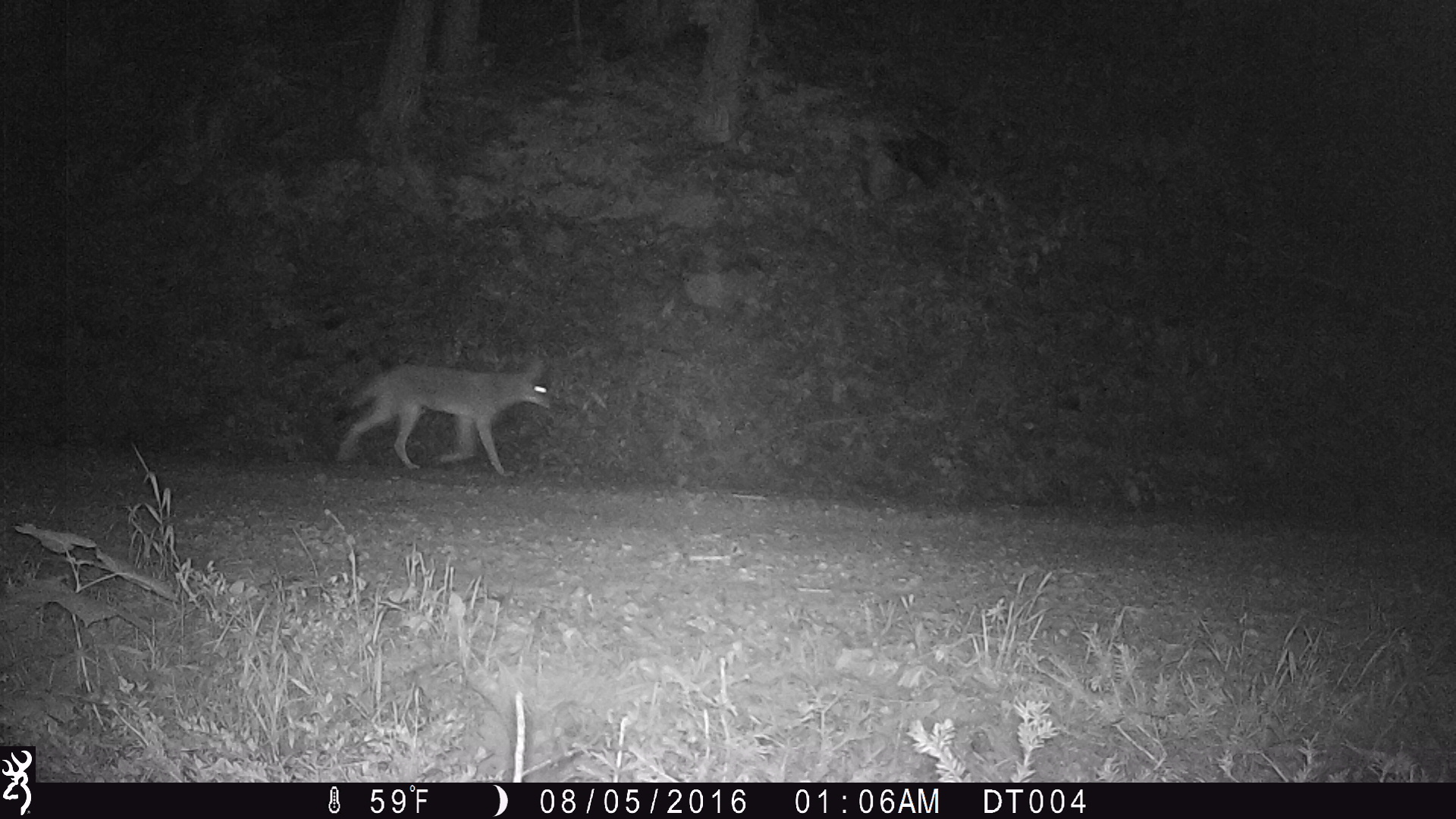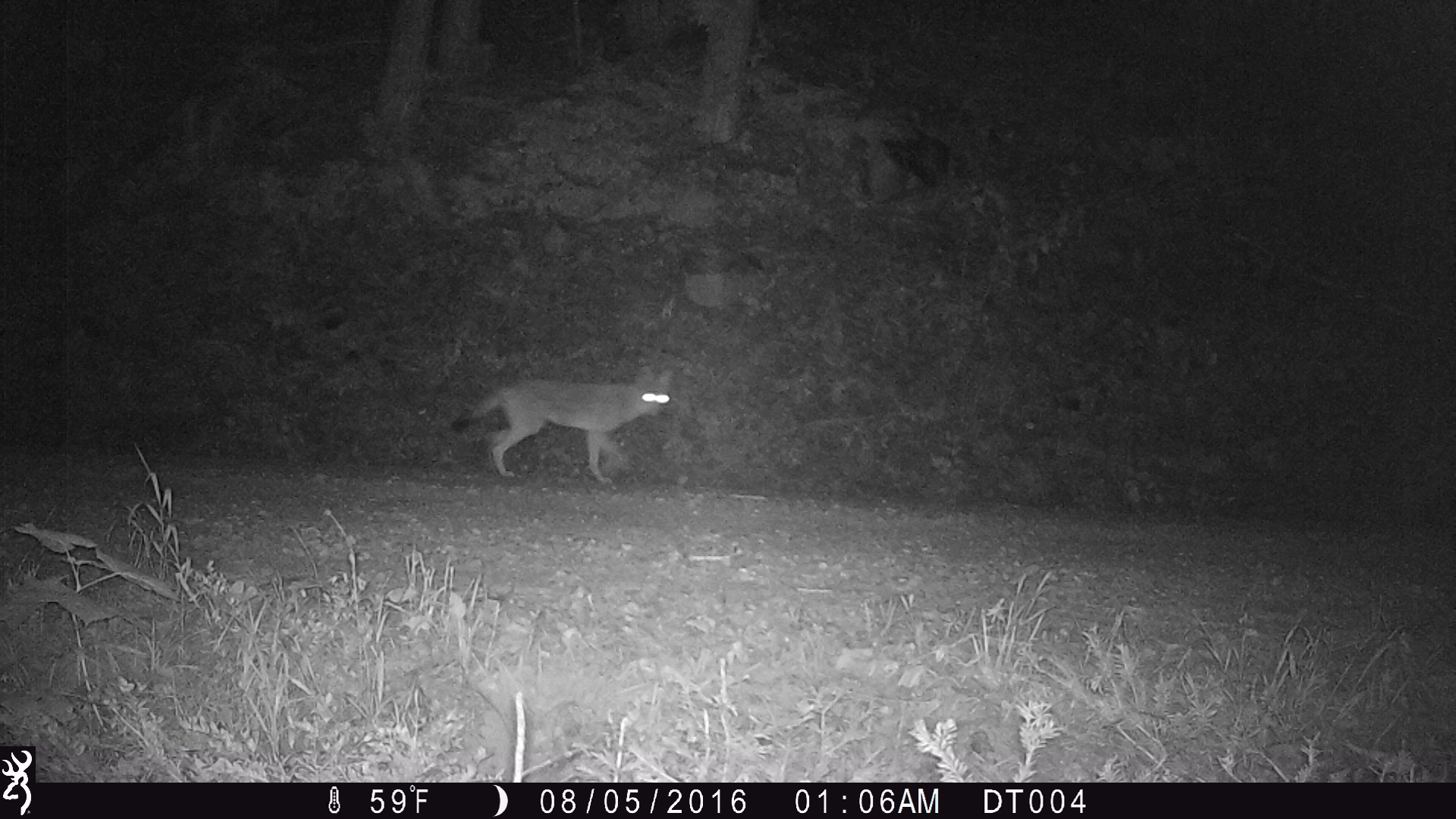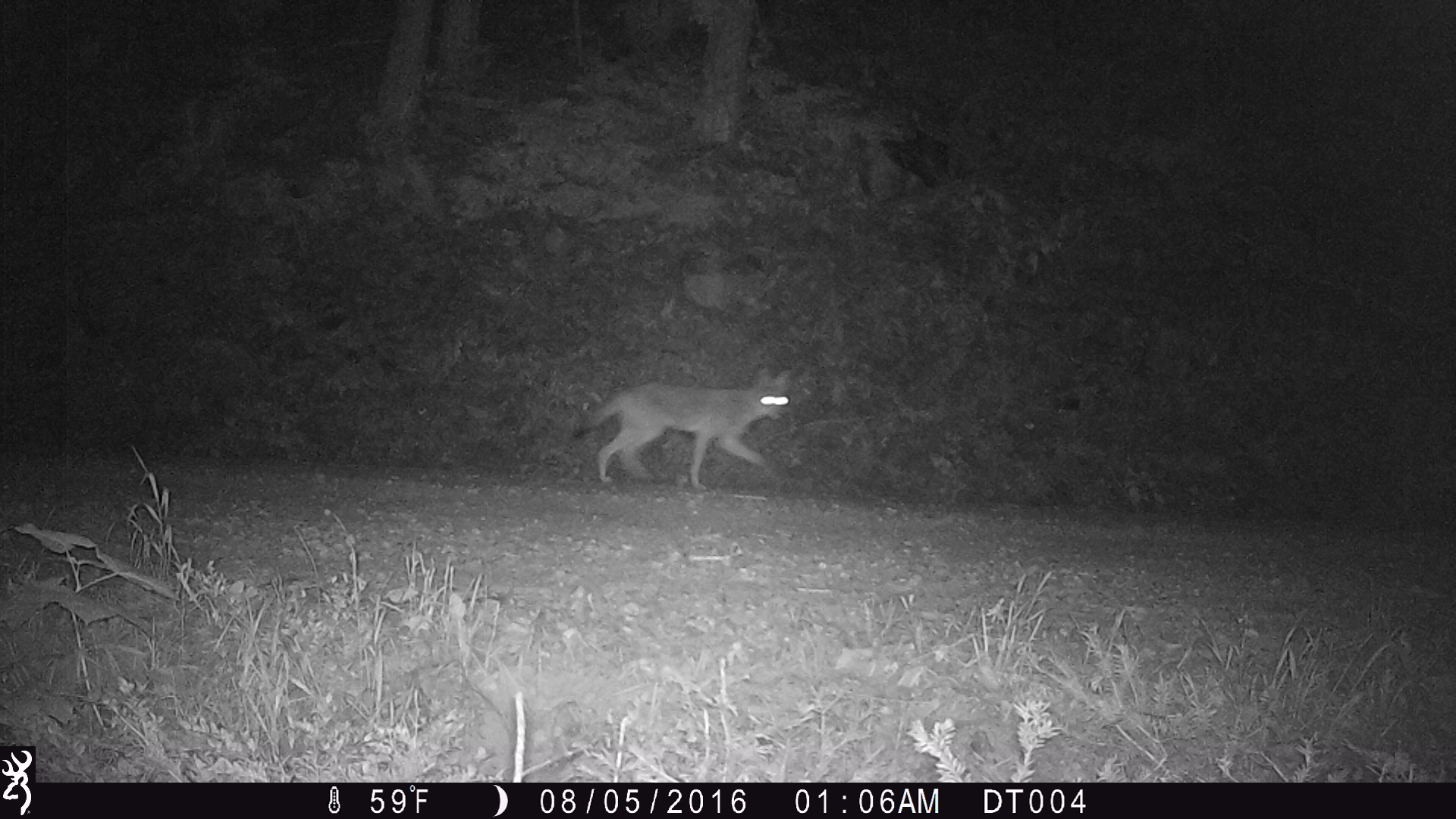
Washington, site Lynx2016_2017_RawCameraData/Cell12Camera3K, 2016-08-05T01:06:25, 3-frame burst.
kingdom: Animalia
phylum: Chordata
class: Mammalia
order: Carnivora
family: Canidae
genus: Canis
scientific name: Canis latrans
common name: coyote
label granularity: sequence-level